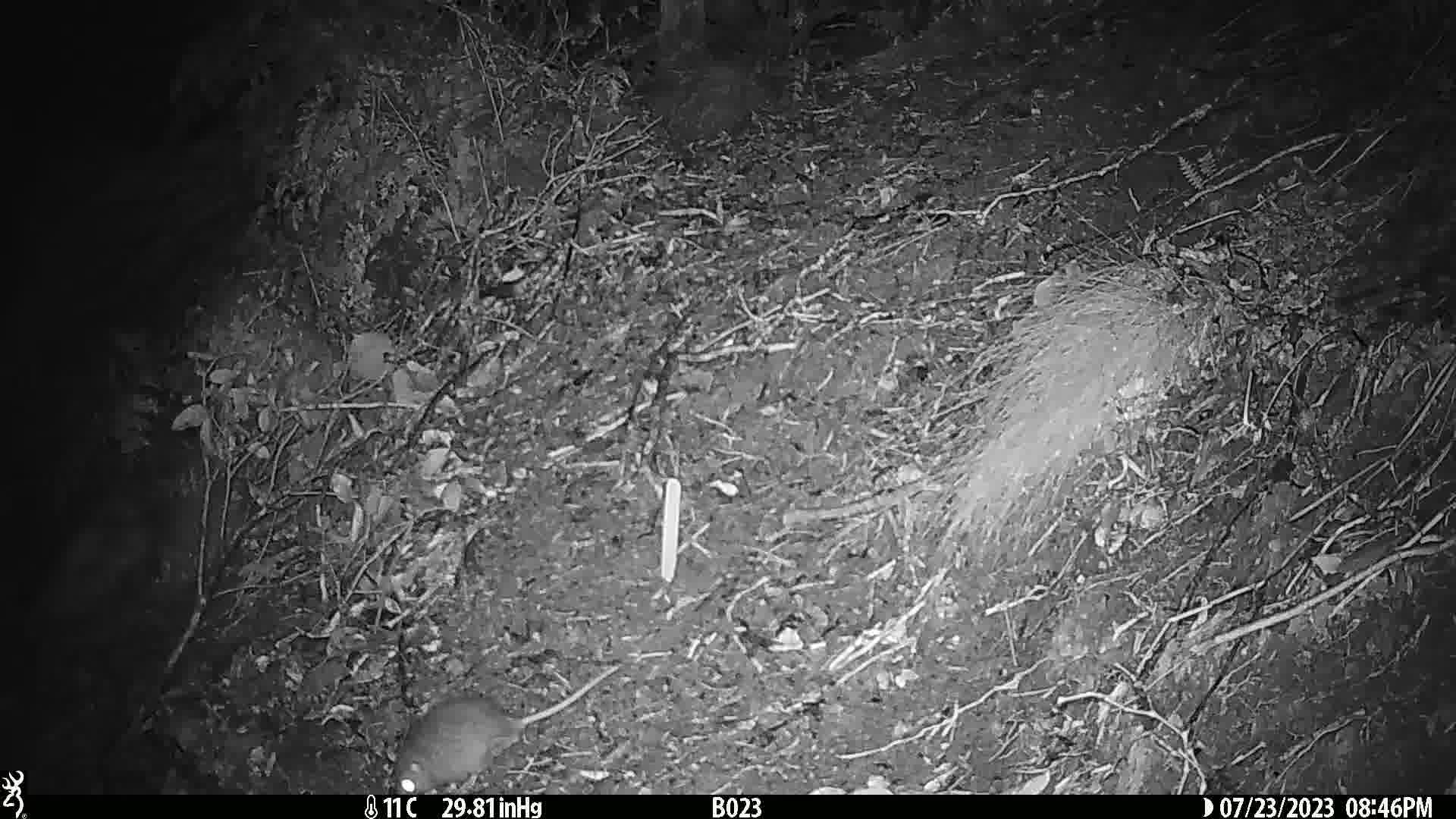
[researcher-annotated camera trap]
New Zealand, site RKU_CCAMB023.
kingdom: Animalia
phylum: Chordata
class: Mammalia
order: Rodentia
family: Muridae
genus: Rattus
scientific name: Rattus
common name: rat